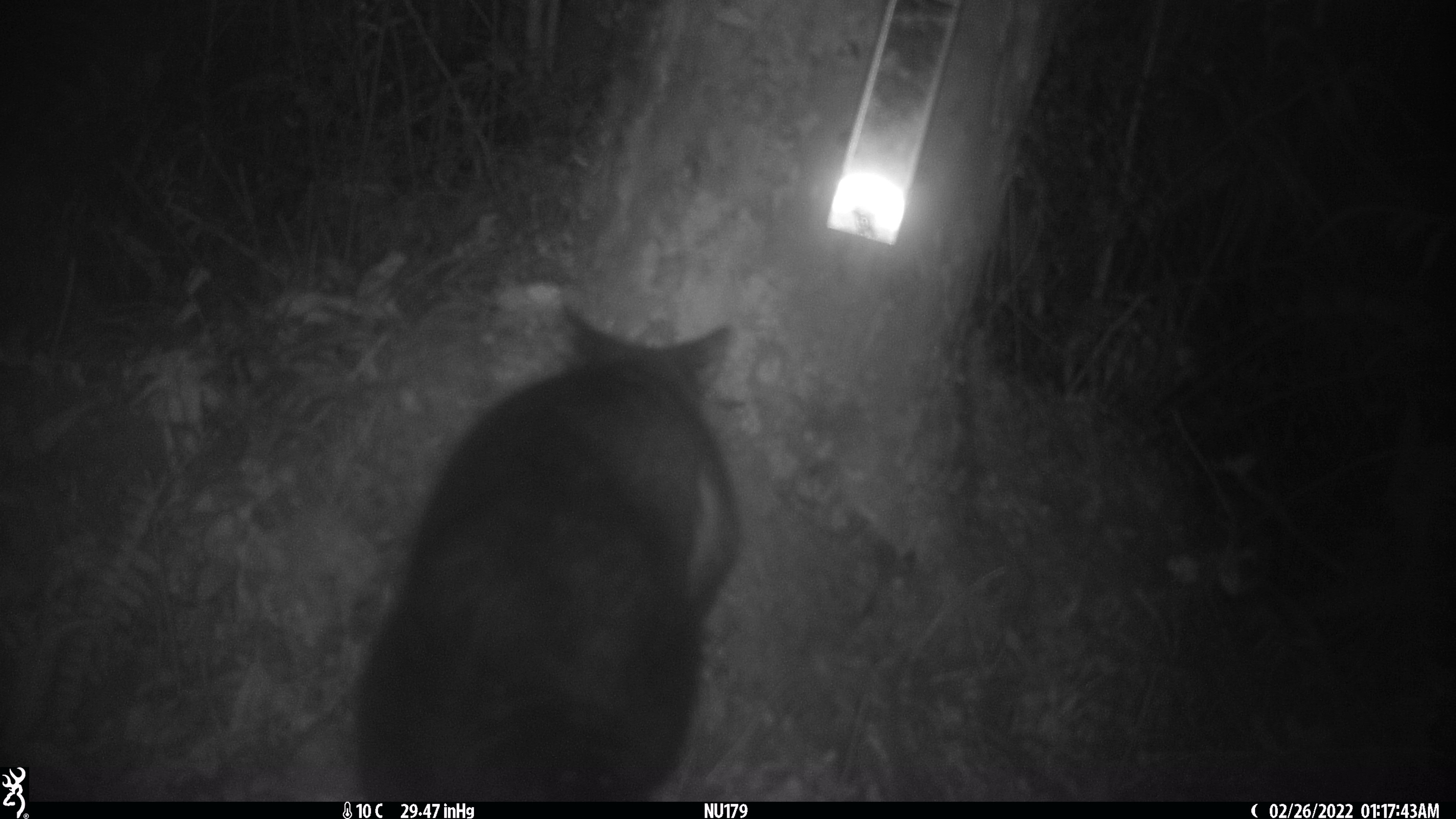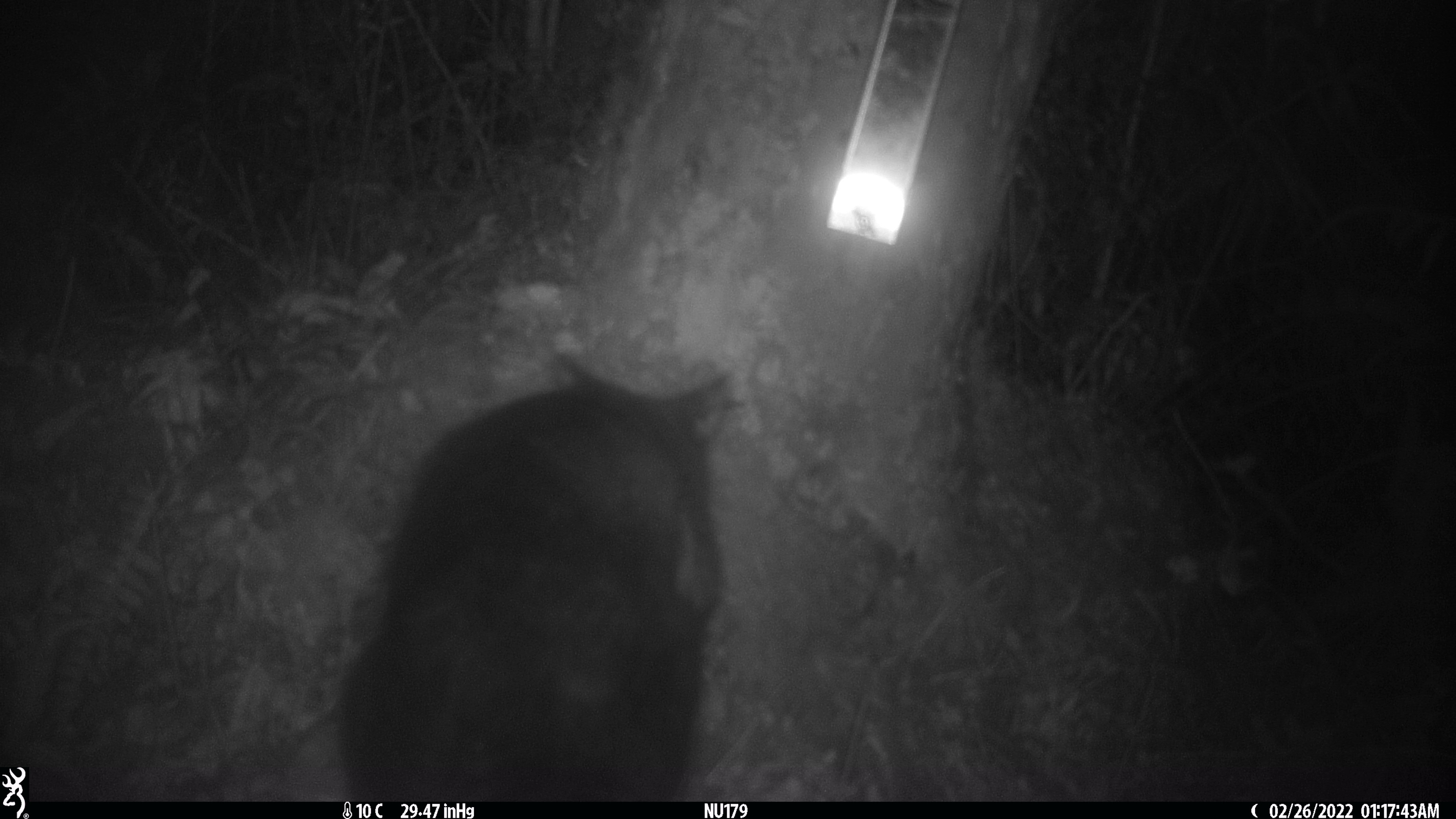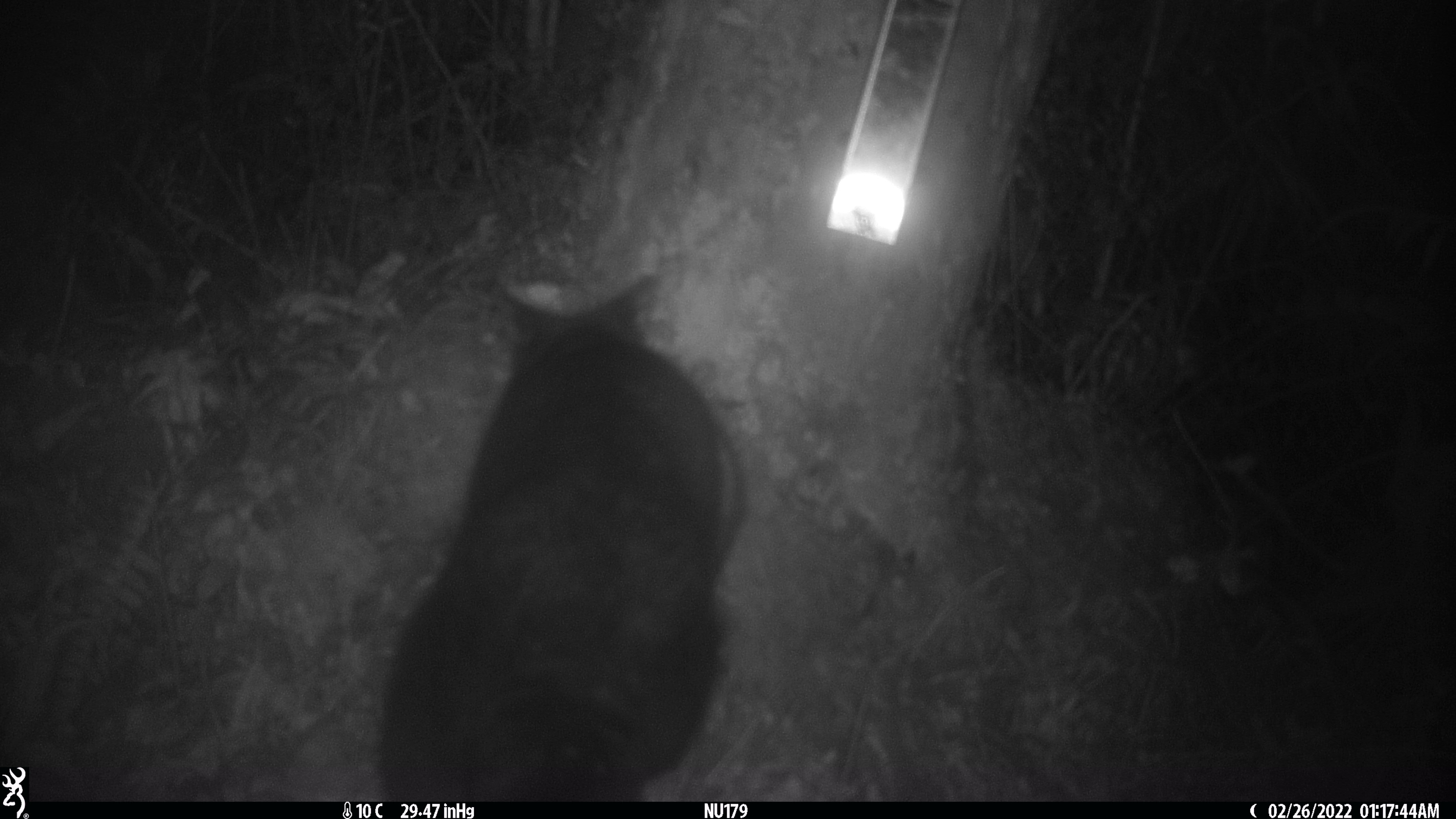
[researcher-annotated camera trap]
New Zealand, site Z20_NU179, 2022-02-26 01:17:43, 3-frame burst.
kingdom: Animalia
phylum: Chordata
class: Mammalia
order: Diprotodontia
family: Phalangeridae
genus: Trichosurus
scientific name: Trichosurus vulpecula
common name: common brushtail possum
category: possum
Possum (common brushtail possum) (Trichosurus vulpecula).